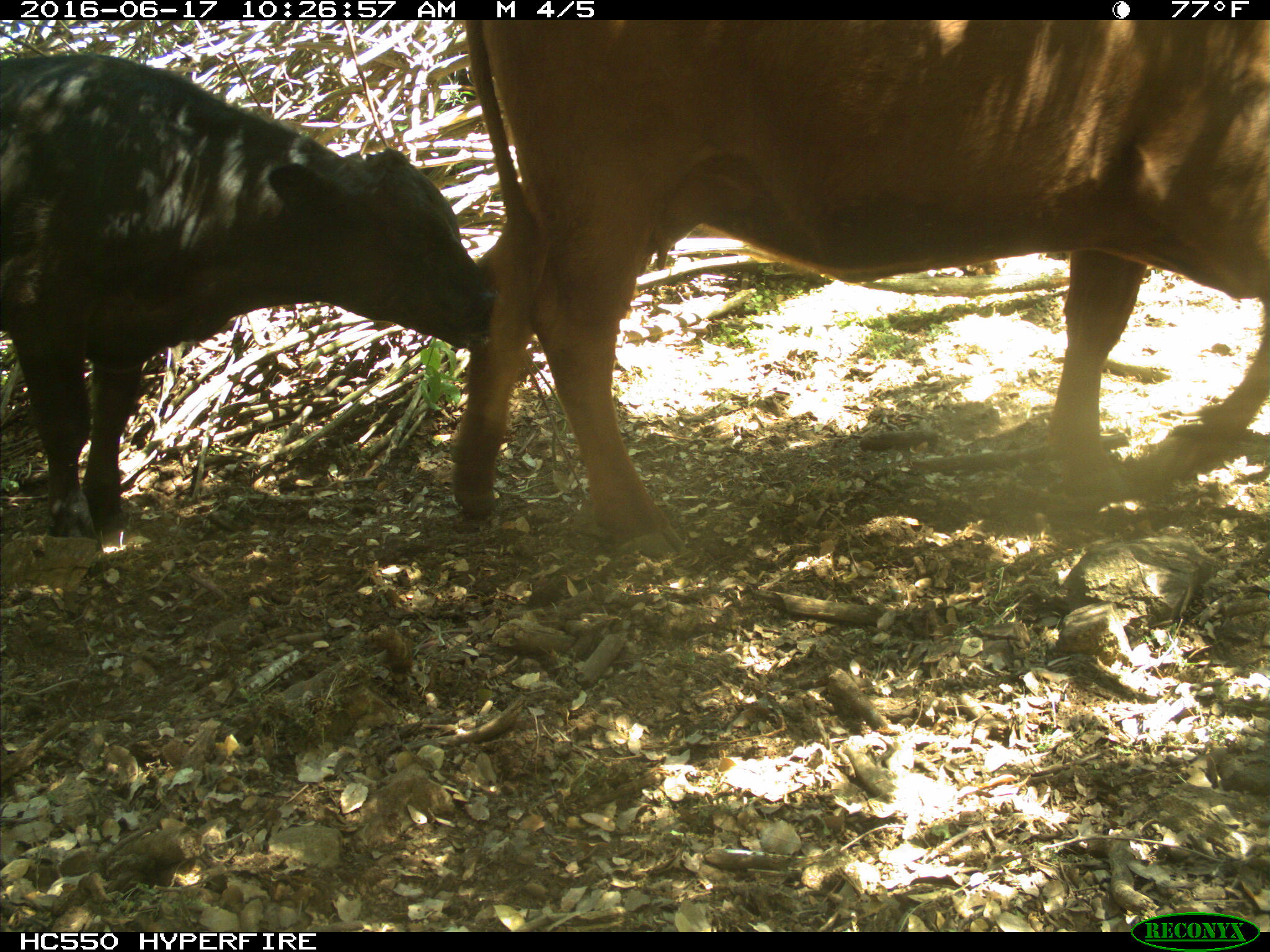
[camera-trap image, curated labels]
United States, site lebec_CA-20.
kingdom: Animalia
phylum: Chordata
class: Mammalia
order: Artiodactyla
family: Bovidae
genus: Bos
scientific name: Bos taurus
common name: domestic cow